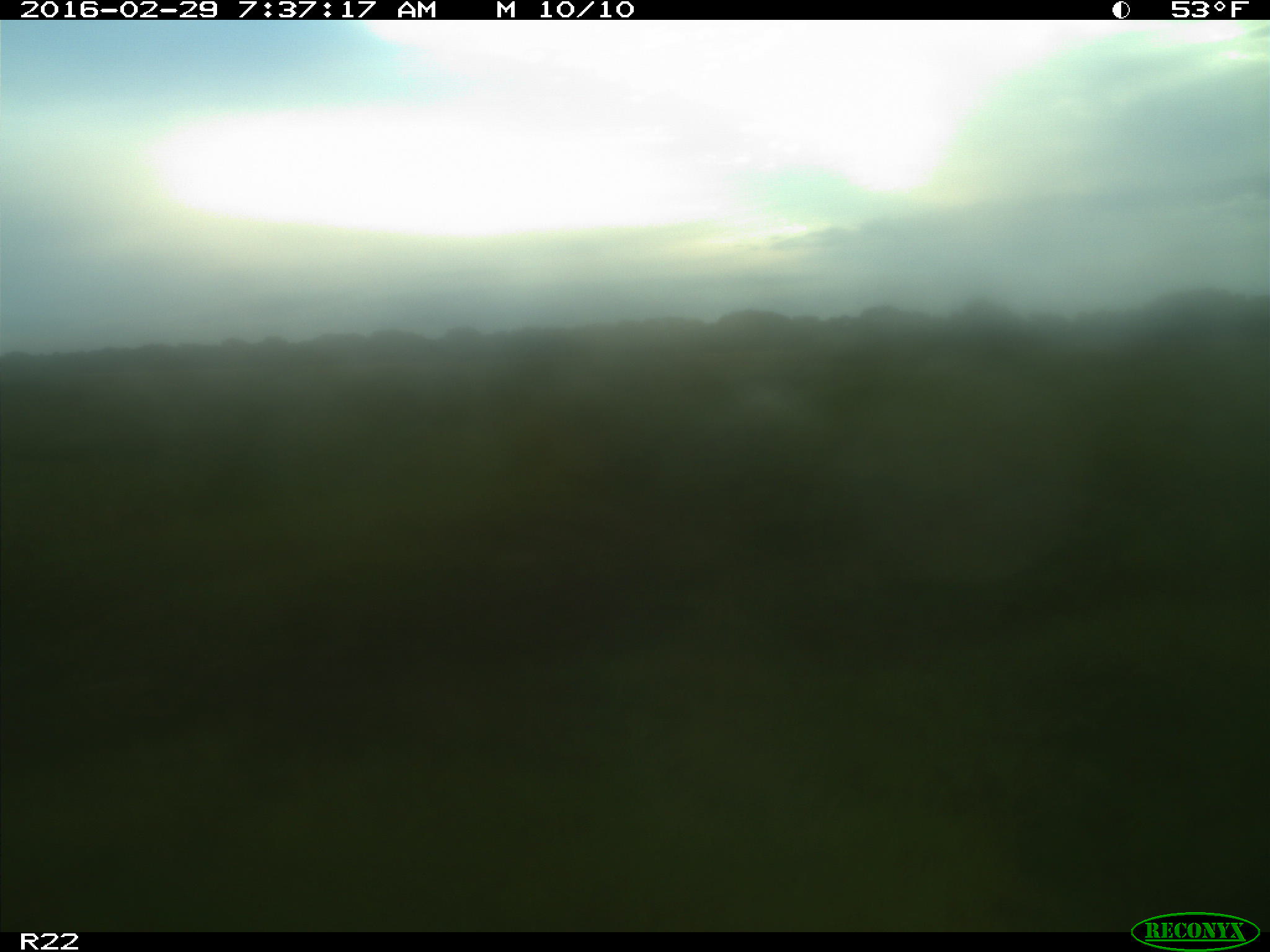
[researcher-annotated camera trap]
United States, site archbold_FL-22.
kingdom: Animalia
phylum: Chordata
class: Mammalia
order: Artiodactyla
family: Bovidae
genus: Bos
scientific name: Bos taurus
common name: domestic cow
Bos taurus (domestic cow).